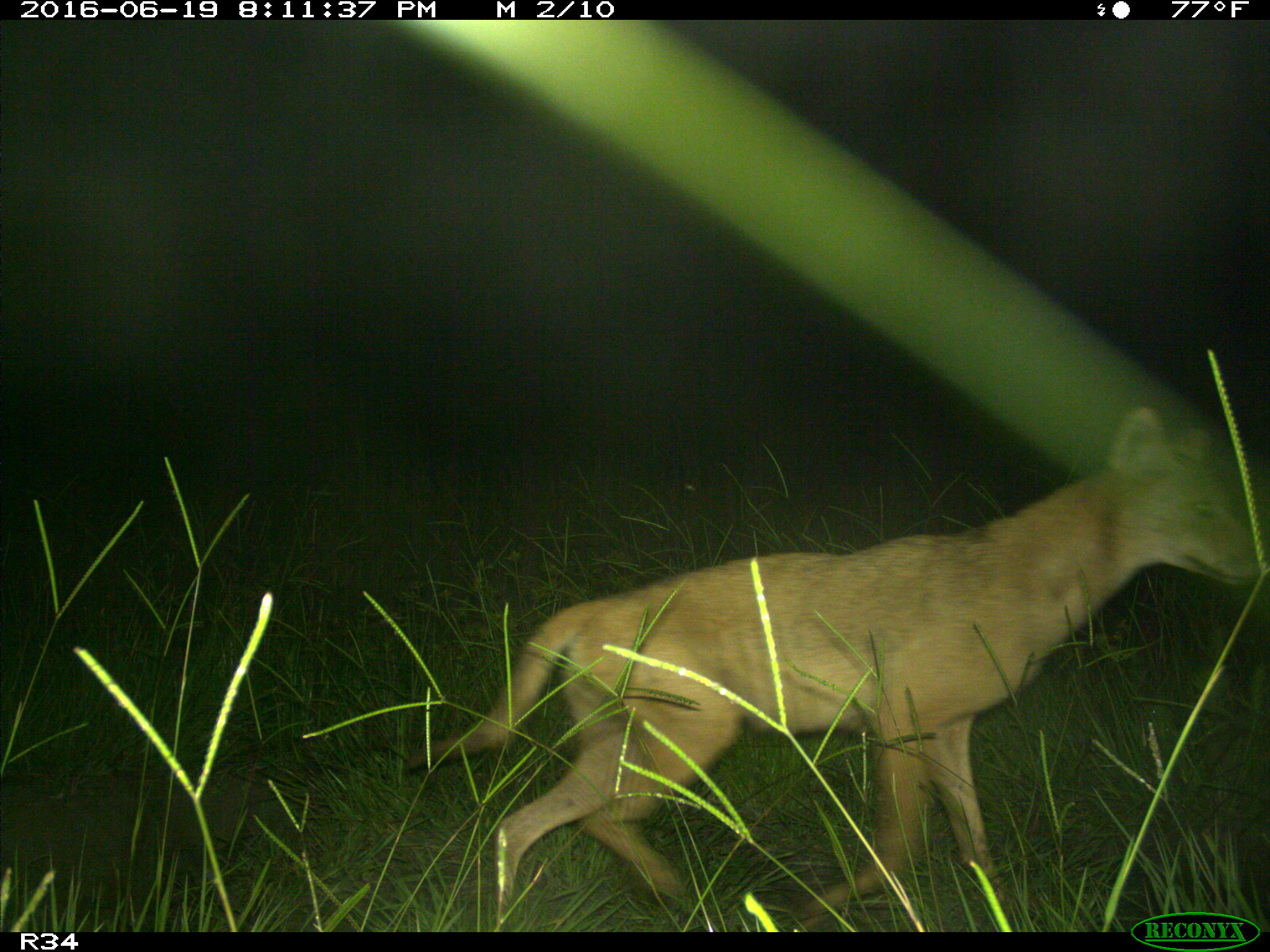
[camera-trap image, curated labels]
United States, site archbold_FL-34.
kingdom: Animalia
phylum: Chordata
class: Mammalia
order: Carnivora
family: Canidae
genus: Canis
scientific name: Canis latrans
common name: coyote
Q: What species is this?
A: Canis latrans (coyote).